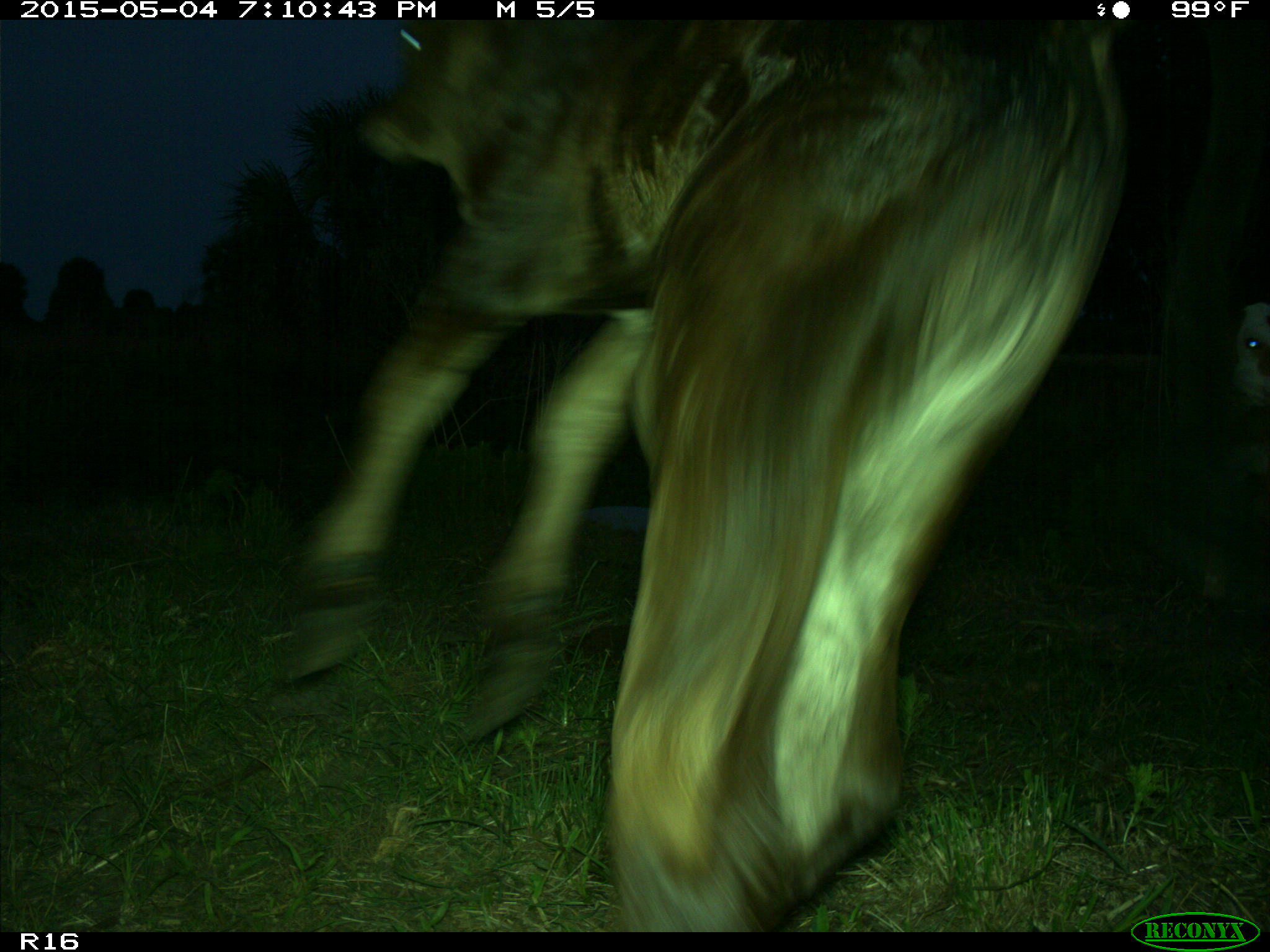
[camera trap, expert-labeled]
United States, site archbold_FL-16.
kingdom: Animalia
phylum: Chordata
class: Mammalia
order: Artiodactyla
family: Bovidae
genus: Bos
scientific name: Bos taurus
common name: domestic cow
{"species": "Bos taurus (domestic cow)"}